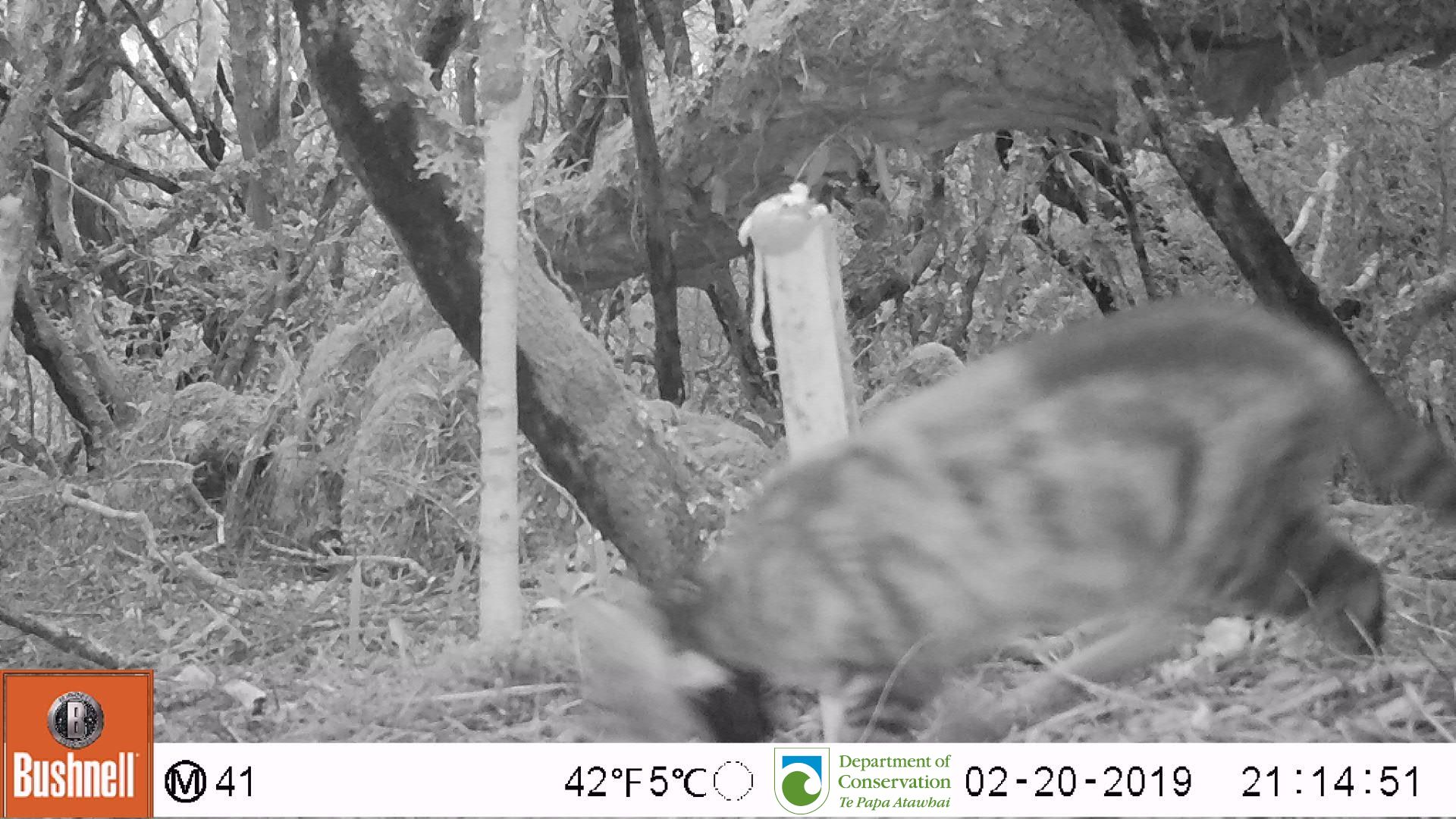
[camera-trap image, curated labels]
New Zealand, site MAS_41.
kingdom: Animalia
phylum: Chordata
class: Mammalia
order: Carnivora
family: Felidae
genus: Felis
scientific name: Felis catus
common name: domestic cat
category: cat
Cat (domestic cat) (Felis catus).